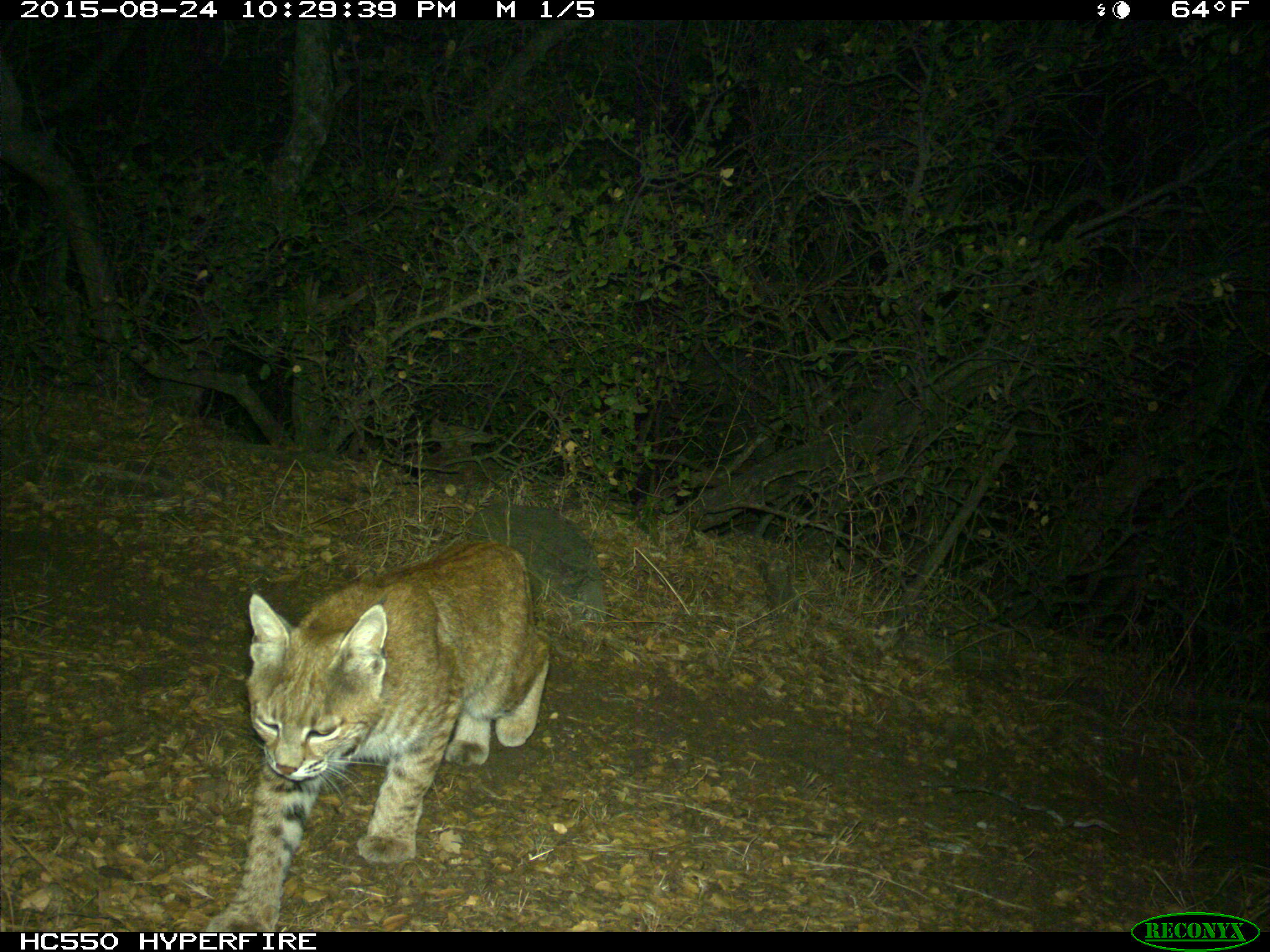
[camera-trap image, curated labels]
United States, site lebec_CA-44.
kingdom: Animalia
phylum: Chordata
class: Mammalia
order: Carnivora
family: Felidae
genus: Lynx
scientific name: Lynx rufus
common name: bobcat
Lynx rufus (bobcat).